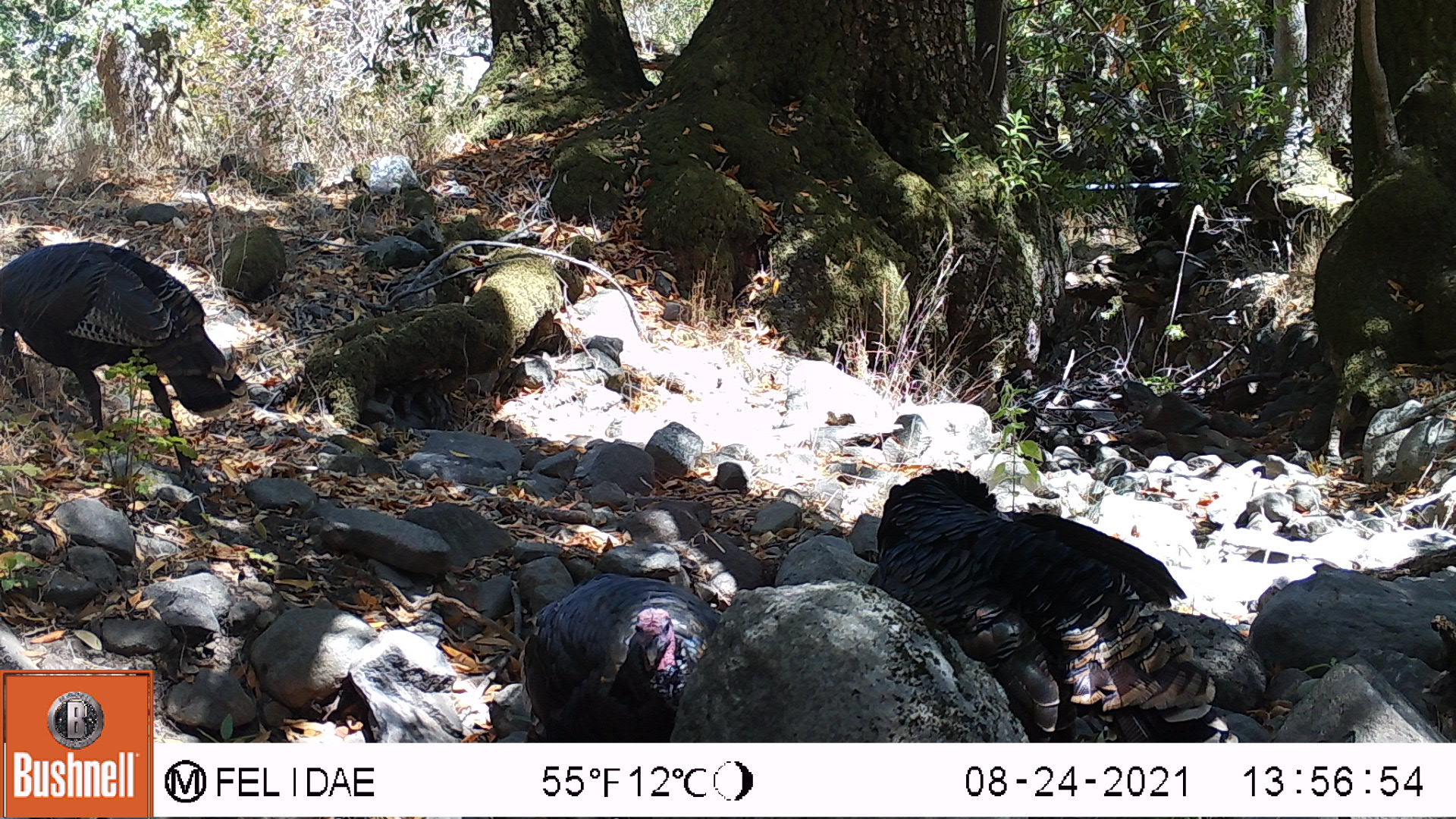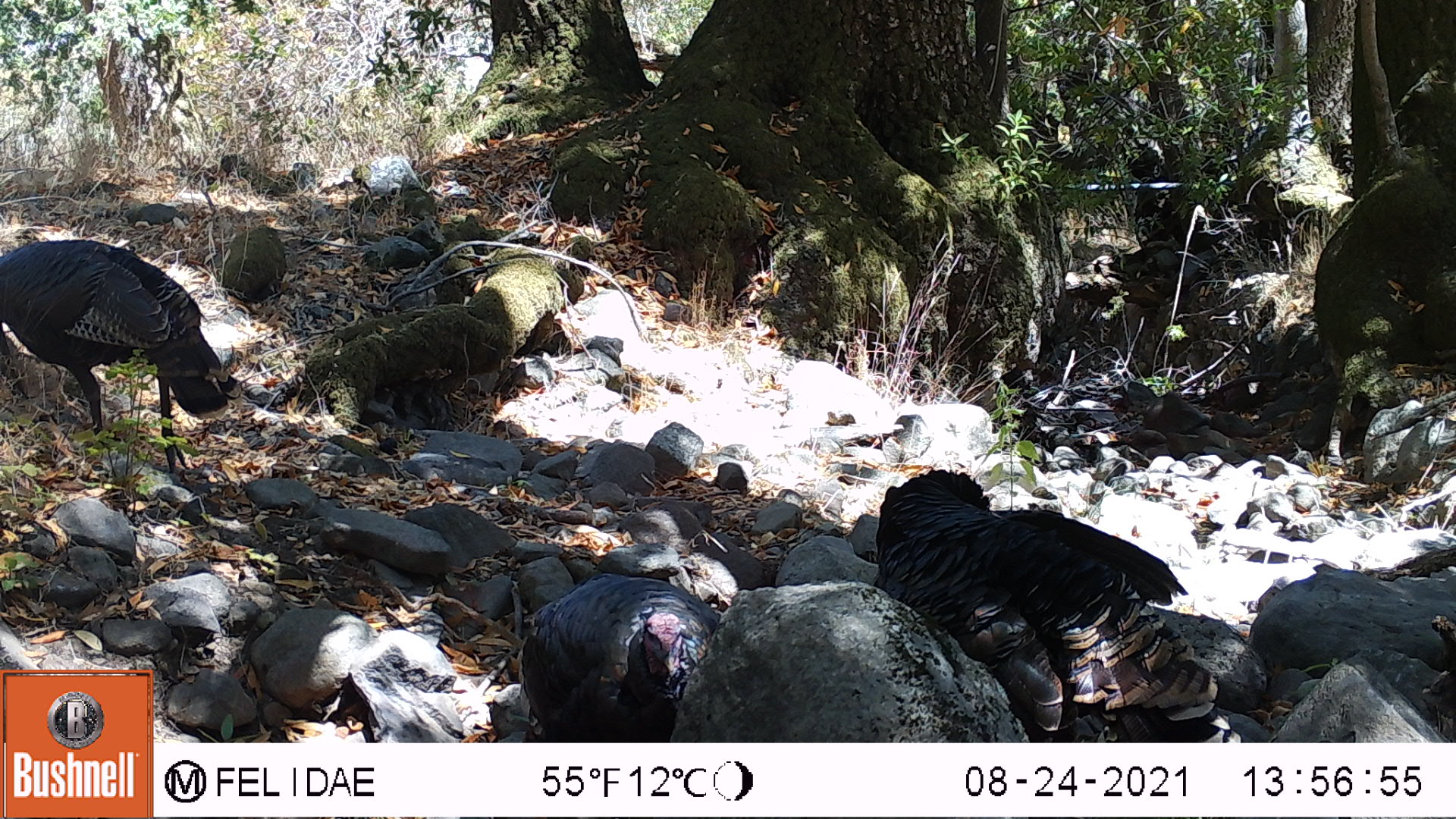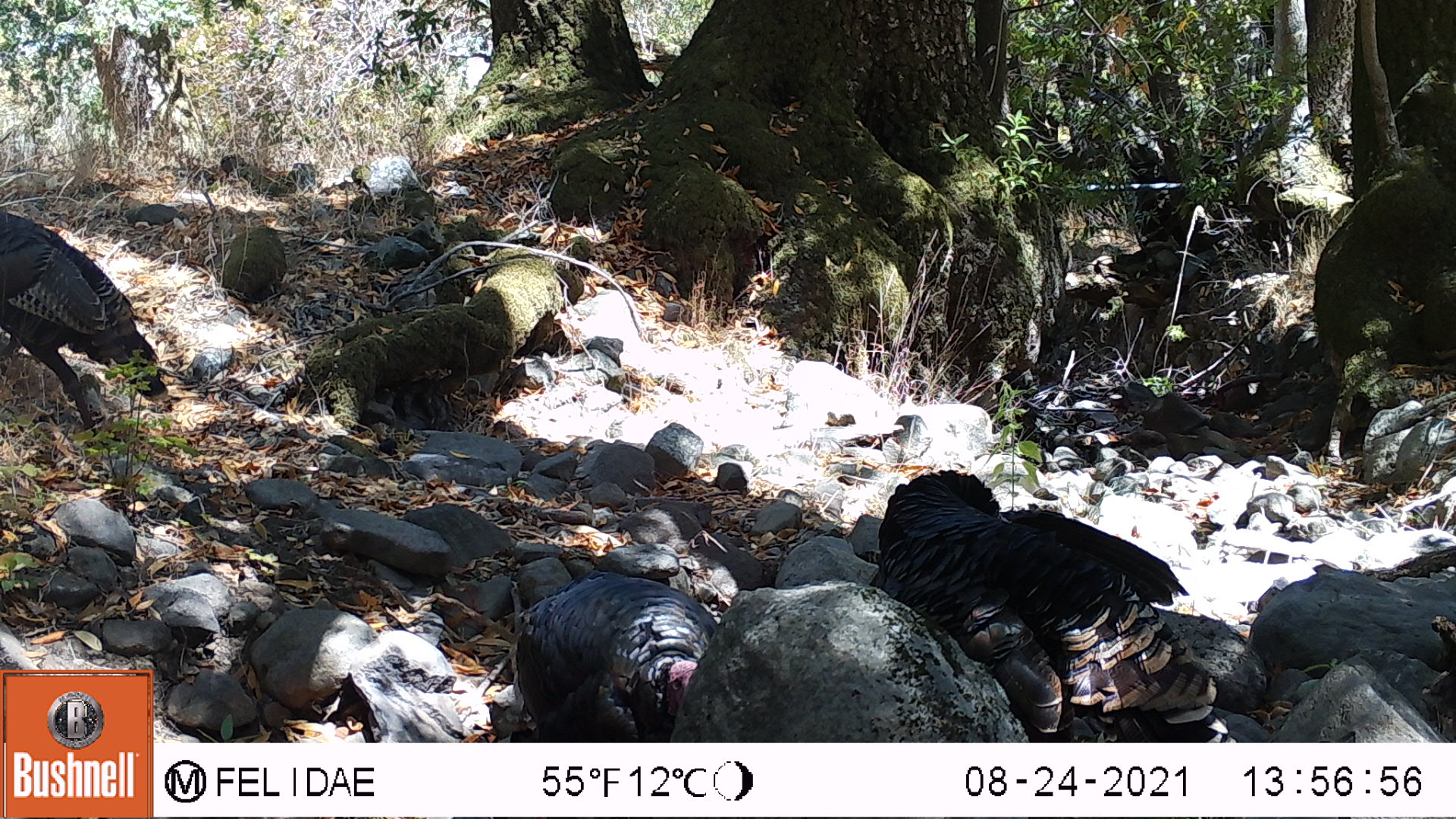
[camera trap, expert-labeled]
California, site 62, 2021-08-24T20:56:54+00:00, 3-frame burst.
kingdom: Animalia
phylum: Chordata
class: Aves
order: Galliformes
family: Phasianidae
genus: Meleagris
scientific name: Meleagris gallopavo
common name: turkey